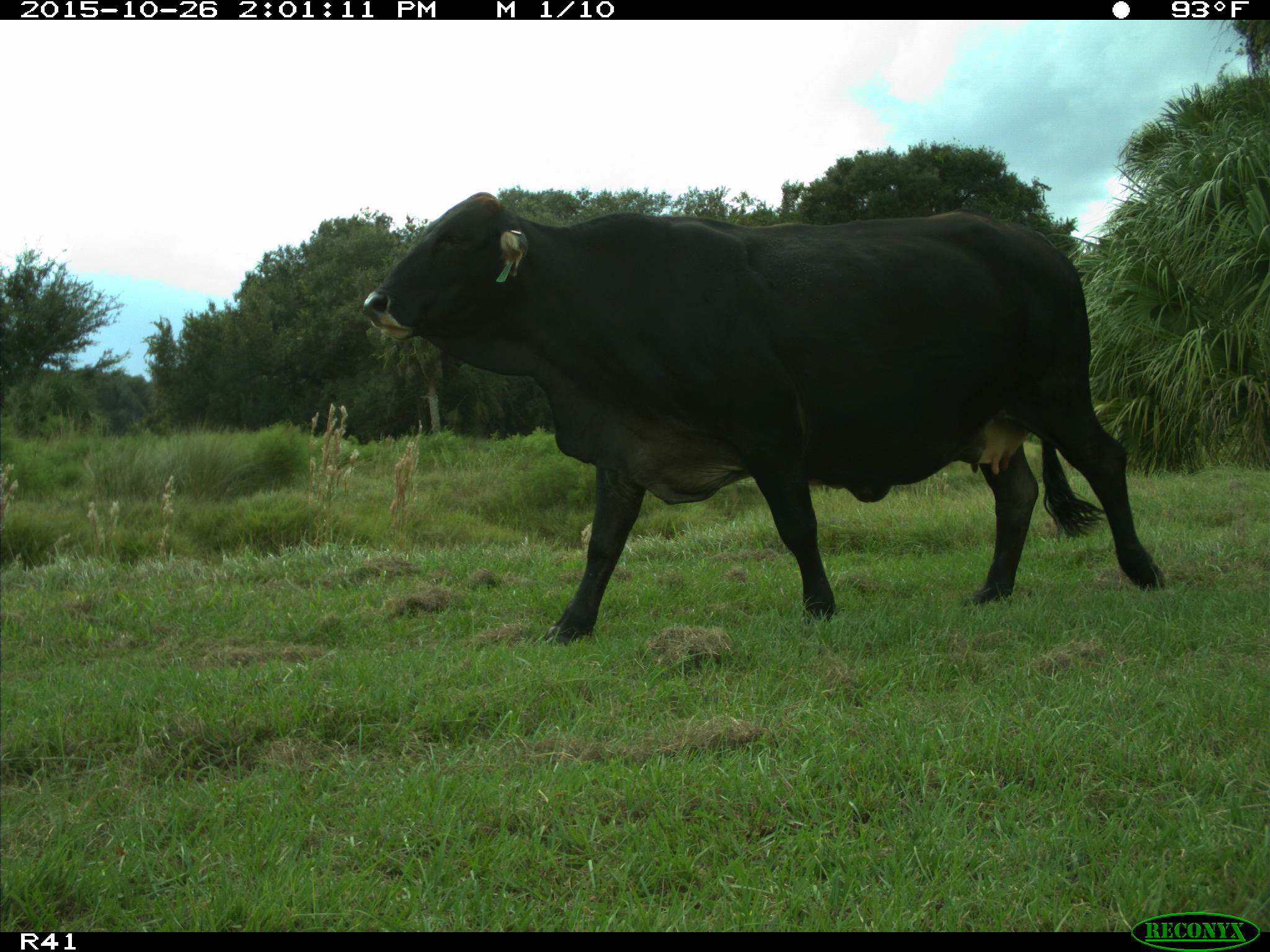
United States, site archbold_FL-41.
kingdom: Animalia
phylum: Chordata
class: Mammalia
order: Artiodactyla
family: Bovidae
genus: Bos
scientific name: Bos taurus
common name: domestic cow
Bos taurus (domestic cow).